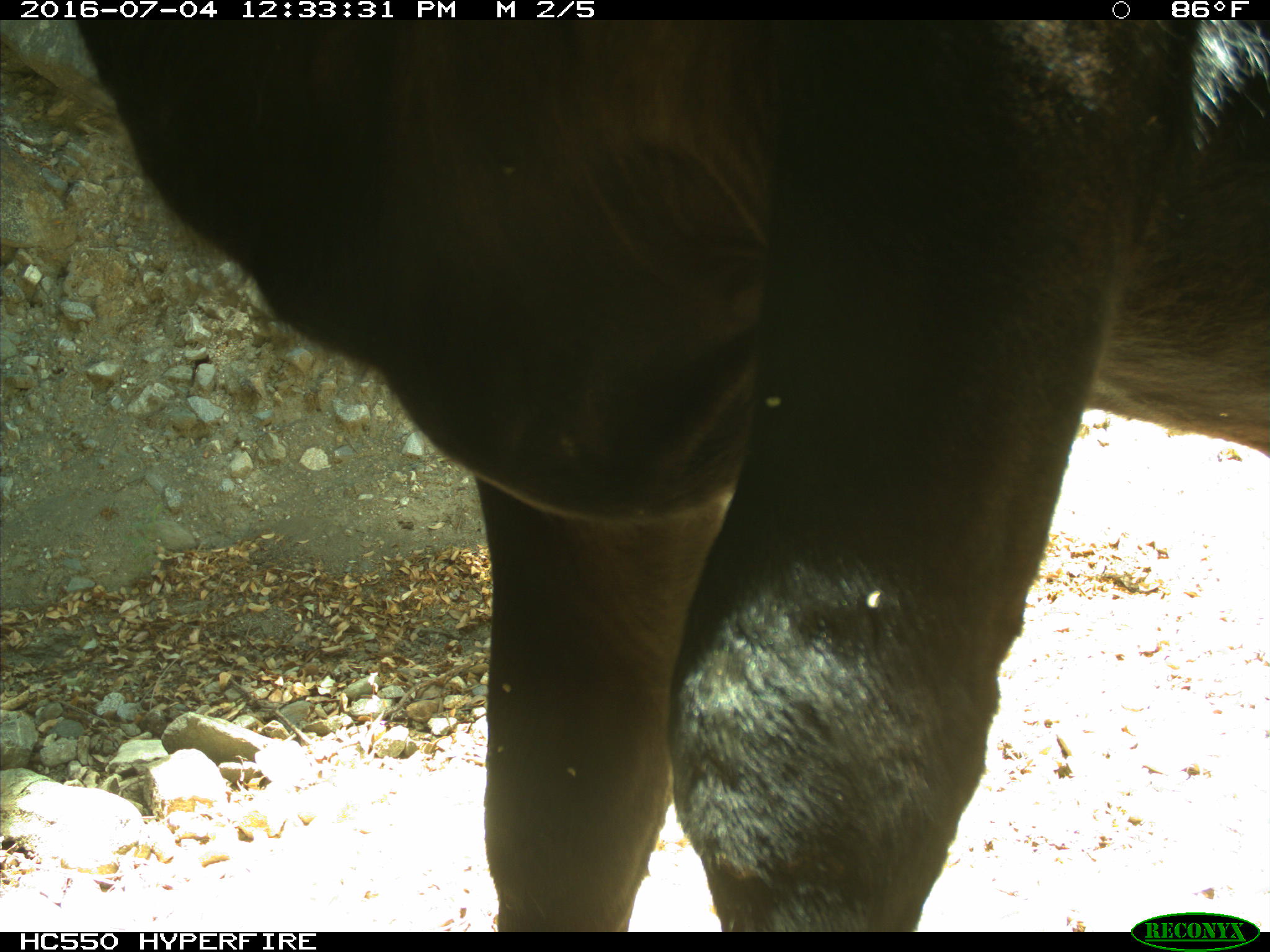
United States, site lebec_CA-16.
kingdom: Animalia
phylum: Chordata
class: Mammalia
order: Artiodactyla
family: Bovidae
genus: Bos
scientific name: Bos taurus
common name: domestic cow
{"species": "Bos taurus (domestic cow)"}